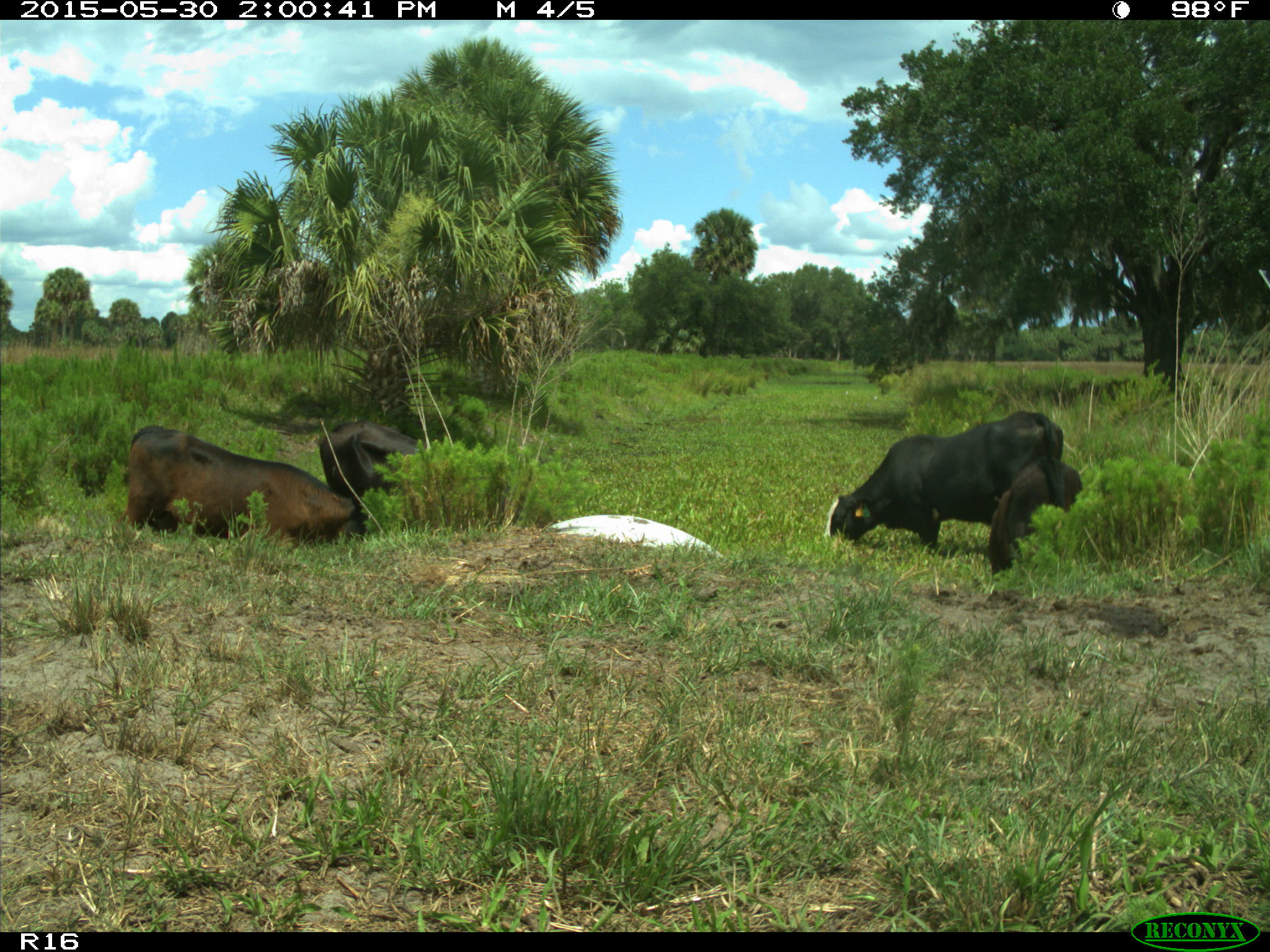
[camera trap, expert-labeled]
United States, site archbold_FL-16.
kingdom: Animalia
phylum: Chordata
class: Mammalia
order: Artiodactyla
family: Bovidae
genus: Bos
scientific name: Bos taurus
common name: domestic cow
Bos taurus (domestic cow).